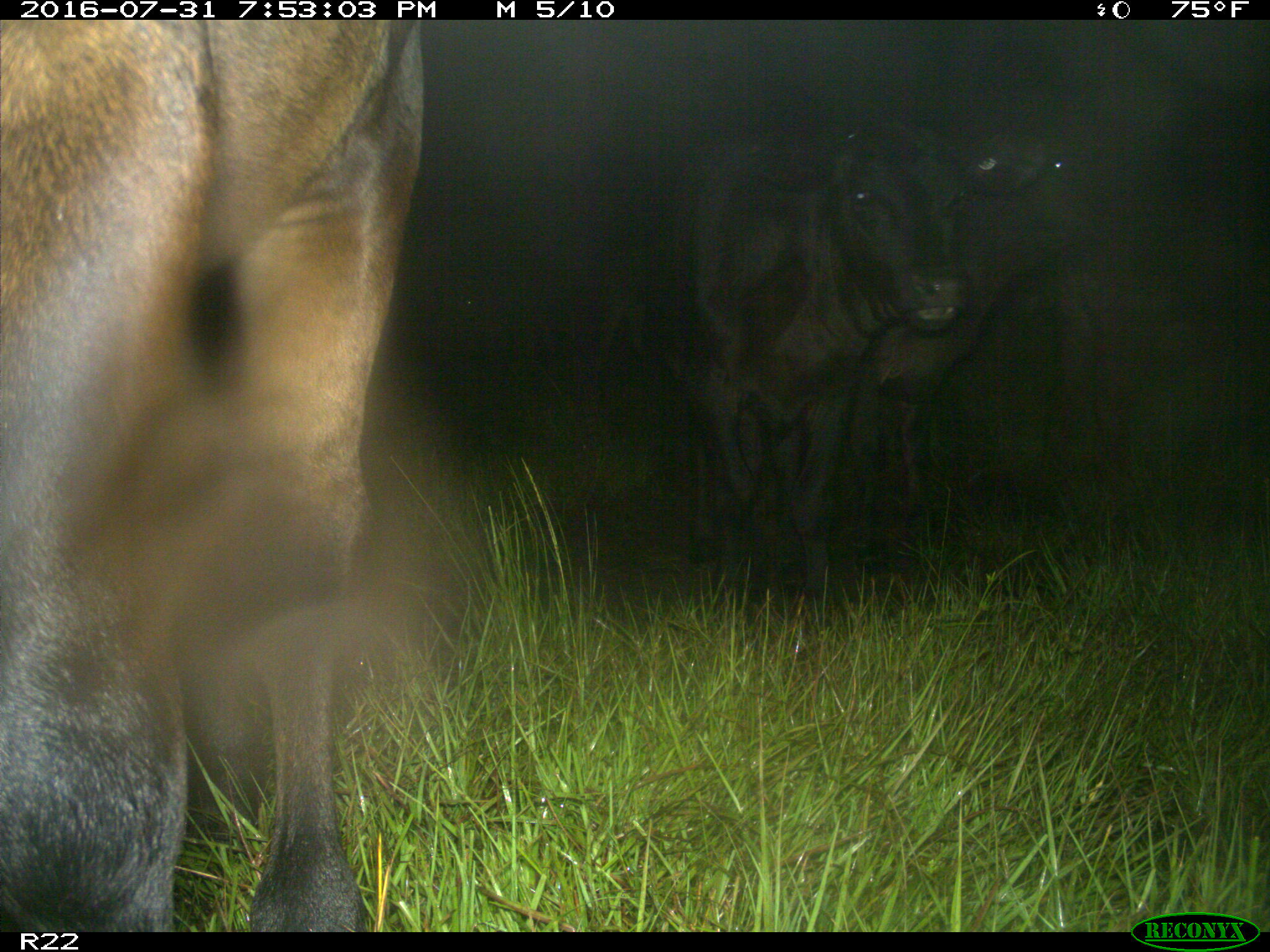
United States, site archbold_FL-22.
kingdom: Animalia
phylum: Chordata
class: Mammalia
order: Artiodactyla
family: Bovidae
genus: Bos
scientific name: Bos taurus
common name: domestic cow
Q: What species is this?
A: Bos taurus (domestic cow).